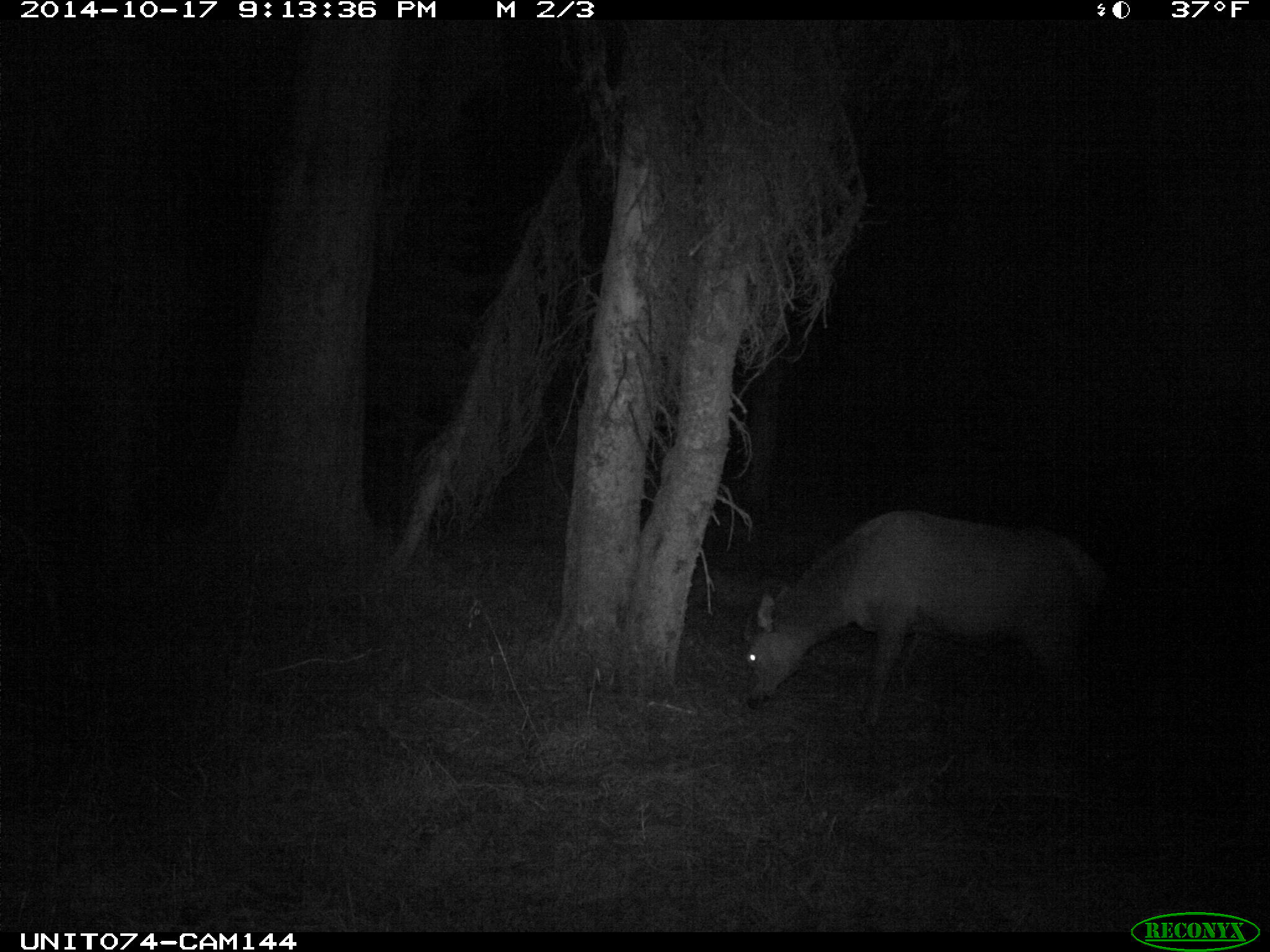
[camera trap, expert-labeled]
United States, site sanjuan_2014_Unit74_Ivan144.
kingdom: Animalia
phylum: Chordata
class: Mammalia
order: Artiodactyla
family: Cervidae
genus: Cervus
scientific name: Cervus elaphus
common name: red deer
Cervus elaphus (red deer).